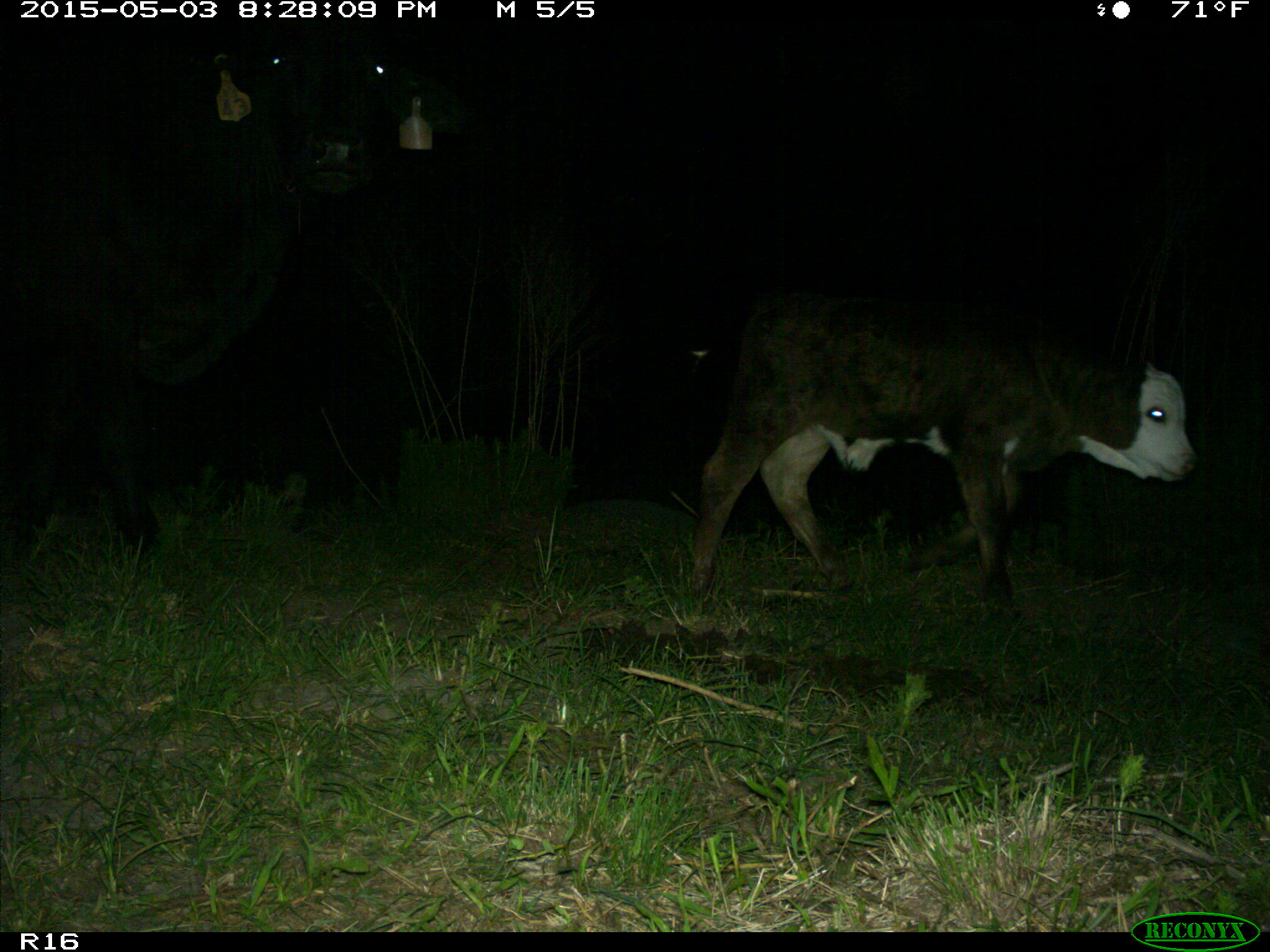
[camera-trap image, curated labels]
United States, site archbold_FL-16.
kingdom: Animalia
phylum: Chordata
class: Mammalia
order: Artiodactyla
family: Bovidae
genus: Bos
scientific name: Bos taurus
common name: domestic cow